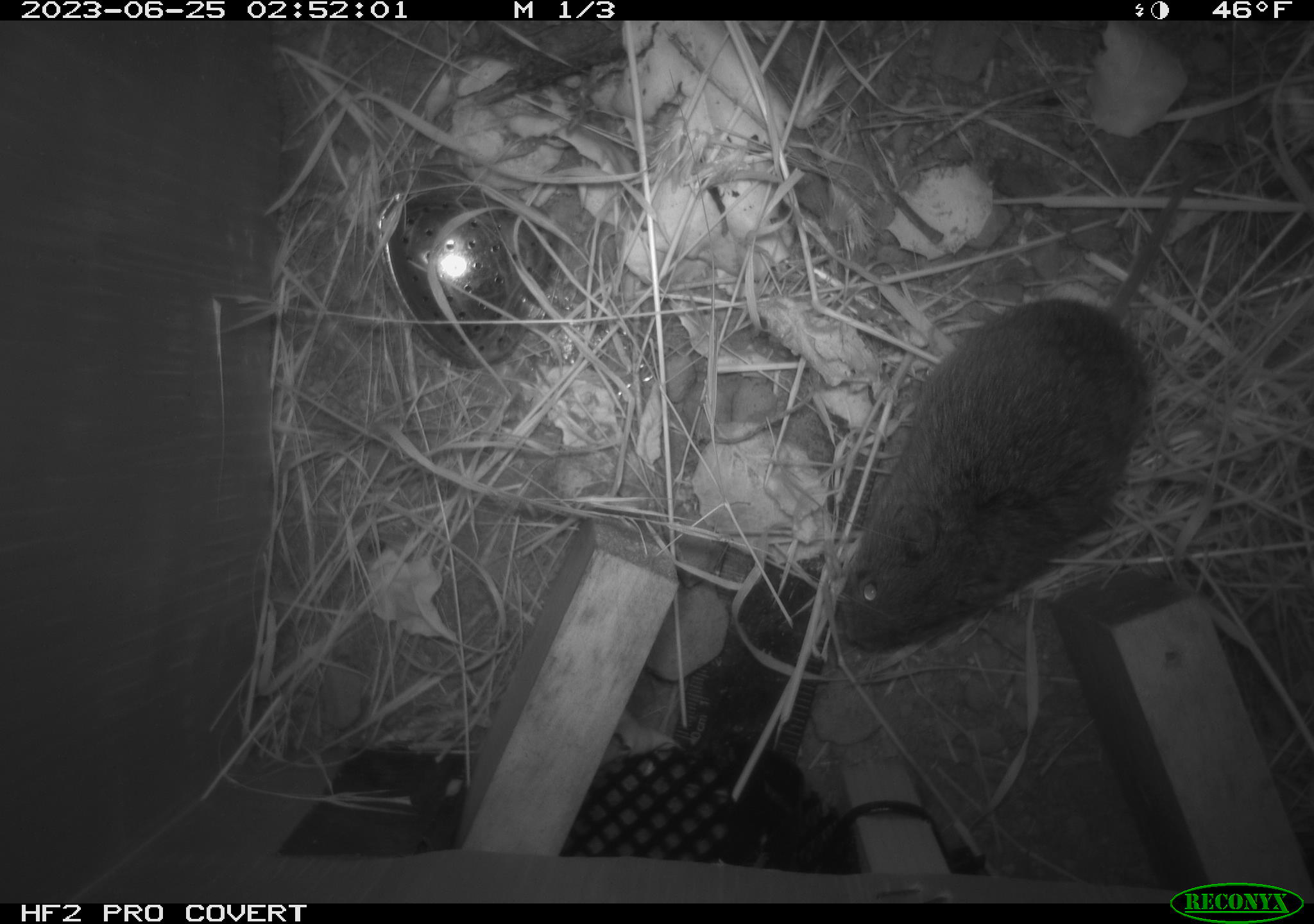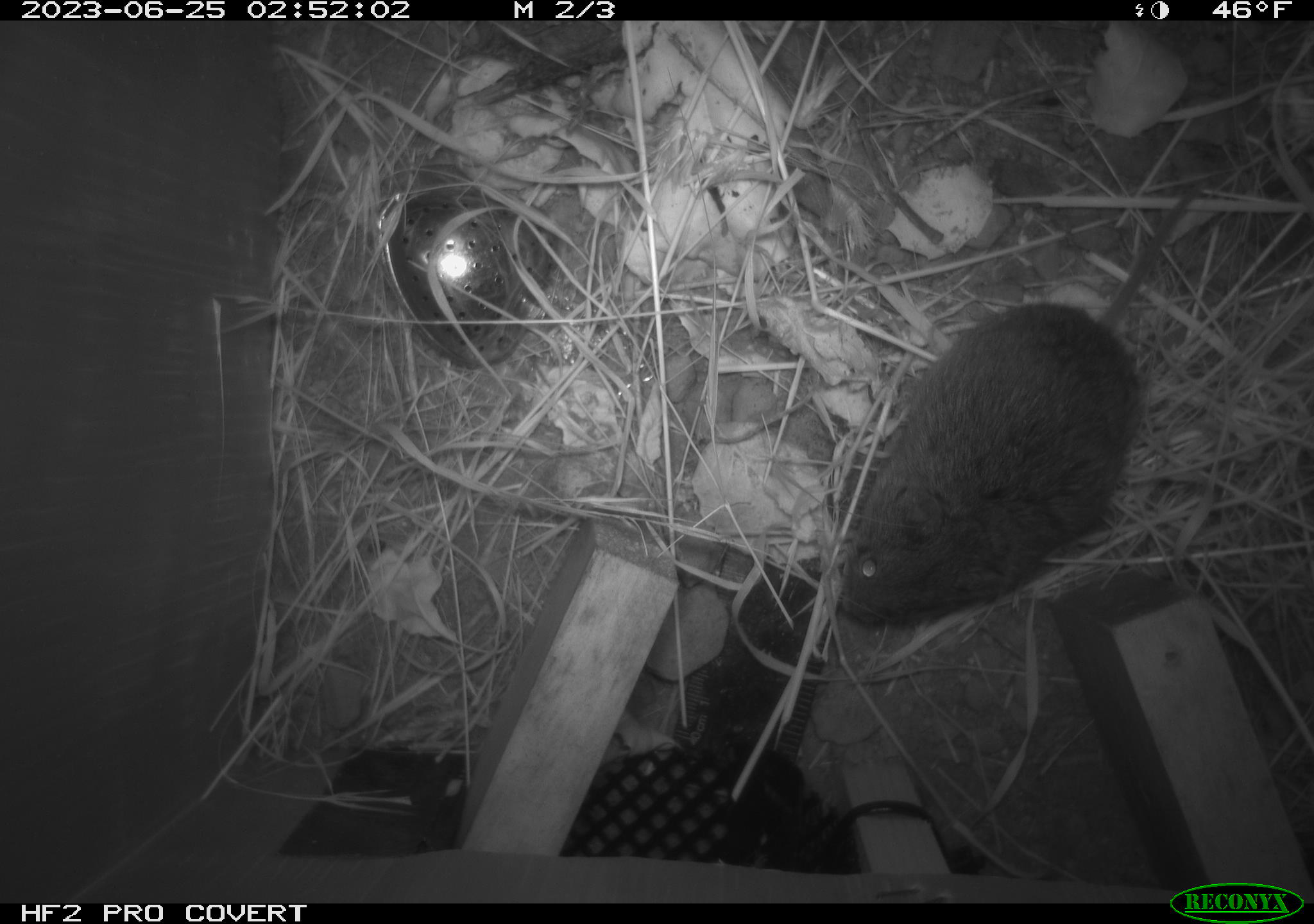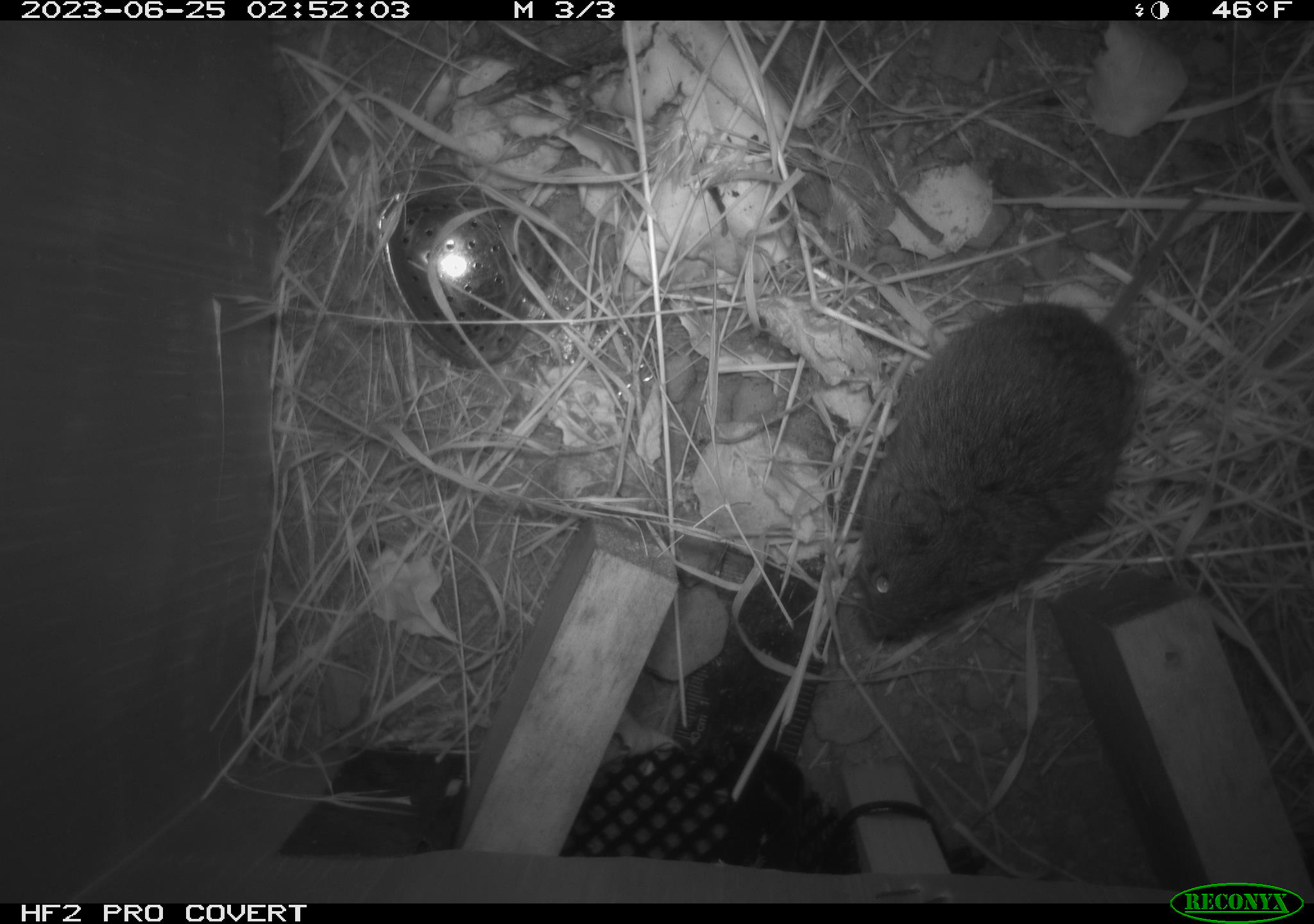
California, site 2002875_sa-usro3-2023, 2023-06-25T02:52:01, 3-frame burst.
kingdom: Animalia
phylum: Chordata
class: Mammalia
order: Rodentia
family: Cricetidae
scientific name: Arvicolinae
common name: voles, lemmings, and muskrats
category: arvicolinae subfamily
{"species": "arvicolinae subfamily (voles, lemmings, and muskrats) (Arvicolinae)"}